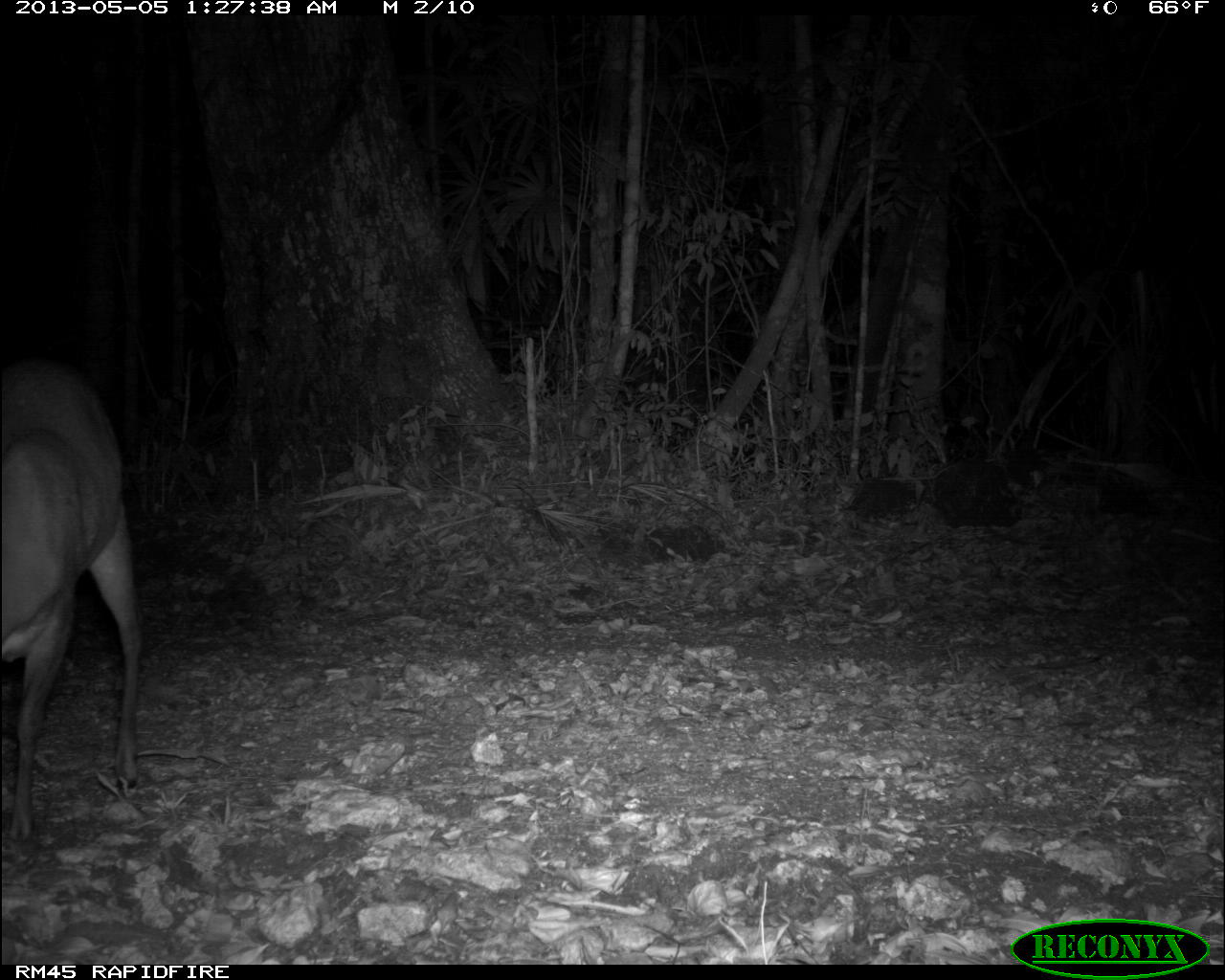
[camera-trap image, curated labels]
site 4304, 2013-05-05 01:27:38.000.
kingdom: Animalia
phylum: Chordata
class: Mammalia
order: Artiodactyla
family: Cervidae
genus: Mazama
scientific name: Mazama temama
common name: central american red brocket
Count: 1.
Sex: male.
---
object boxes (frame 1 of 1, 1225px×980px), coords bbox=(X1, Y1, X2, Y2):
mazama temama: bbox=(0, 353, 137, 836)